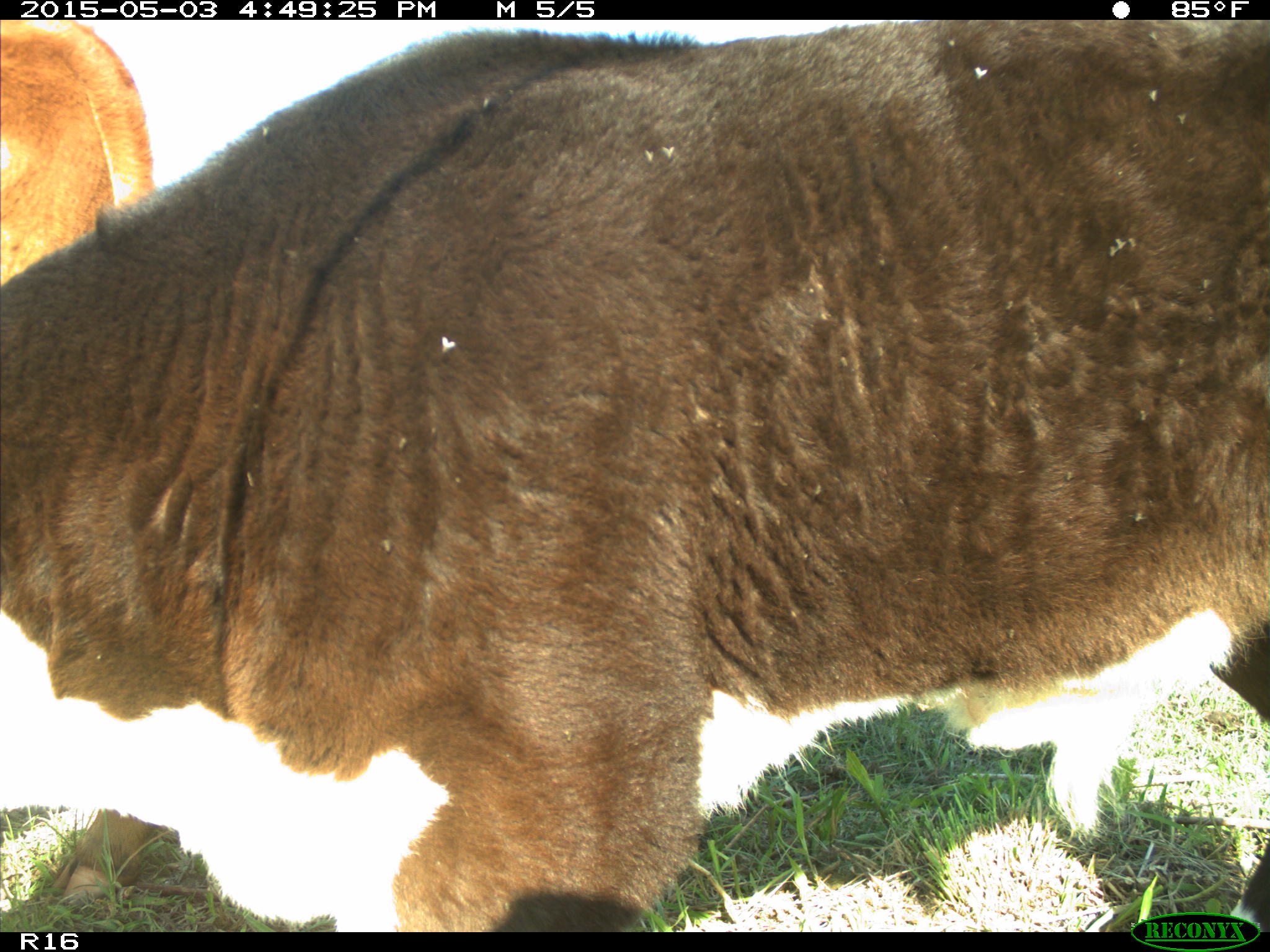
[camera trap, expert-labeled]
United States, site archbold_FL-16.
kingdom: Animalia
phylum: Chordata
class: Mammalia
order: Artiodactyla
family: Bovidae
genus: Bos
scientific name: Bos taurus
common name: domestic cow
Bos taurus (domestic cow).